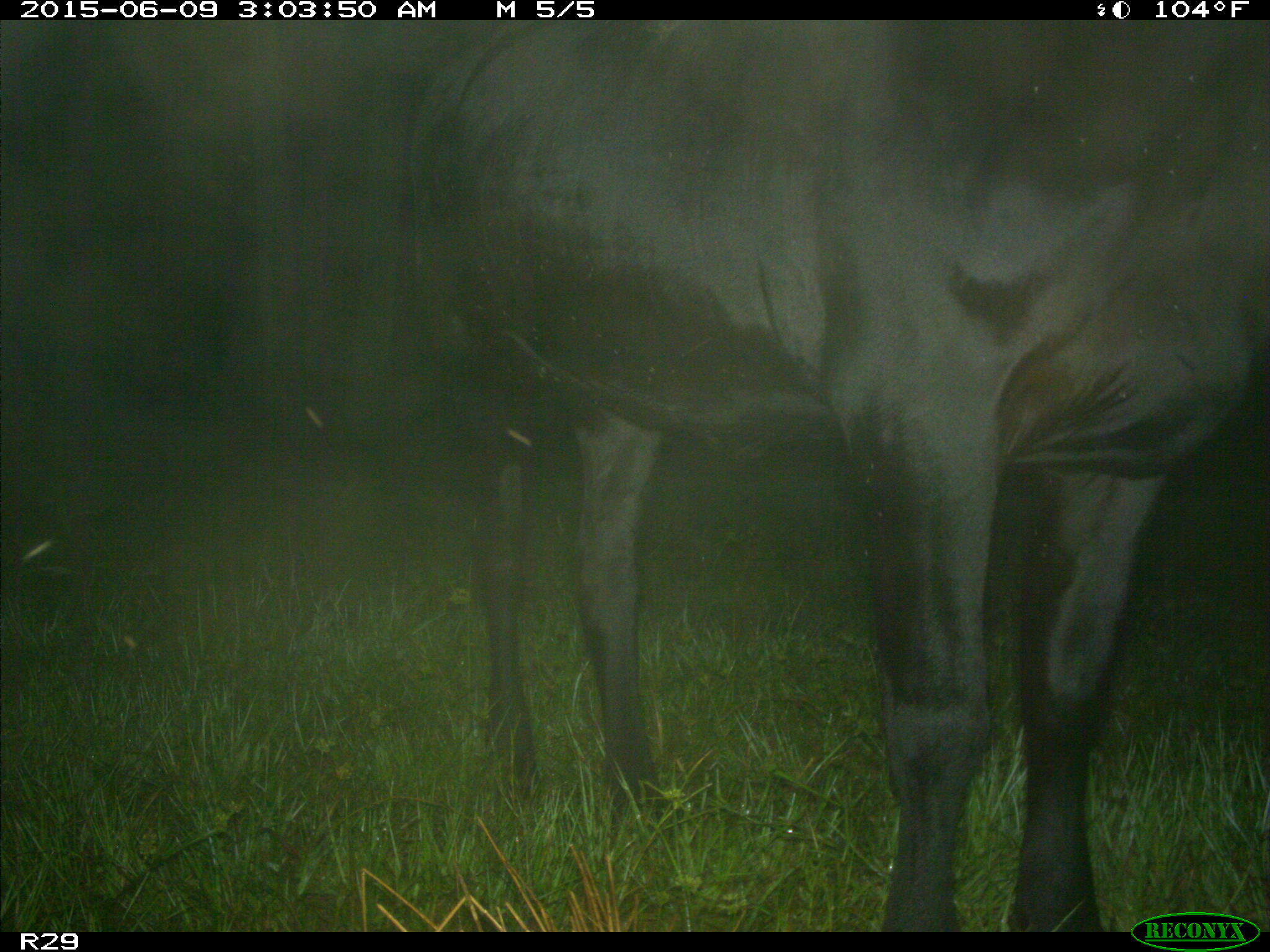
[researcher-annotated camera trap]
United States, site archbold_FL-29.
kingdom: Animalia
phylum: Chordata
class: Mammalia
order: Artiodactyla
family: Bovidae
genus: Bos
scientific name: Bos taurus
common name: domestic cow